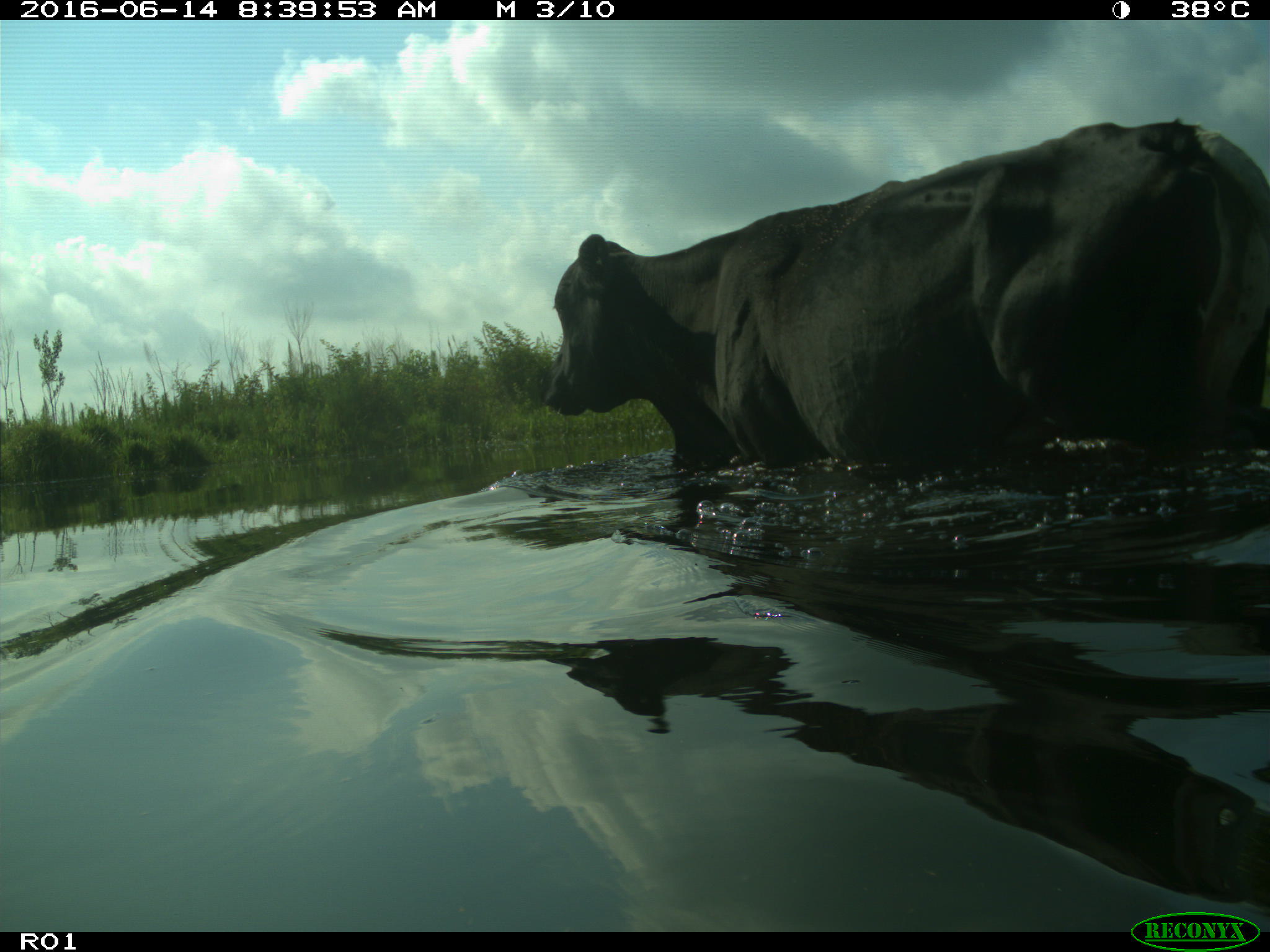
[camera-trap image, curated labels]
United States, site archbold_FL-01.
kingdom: Animalia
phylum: Chordata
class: Mammalia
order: Artiodactyla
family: Bovidae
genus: Bos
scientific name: Bos taurus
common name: domestic cow